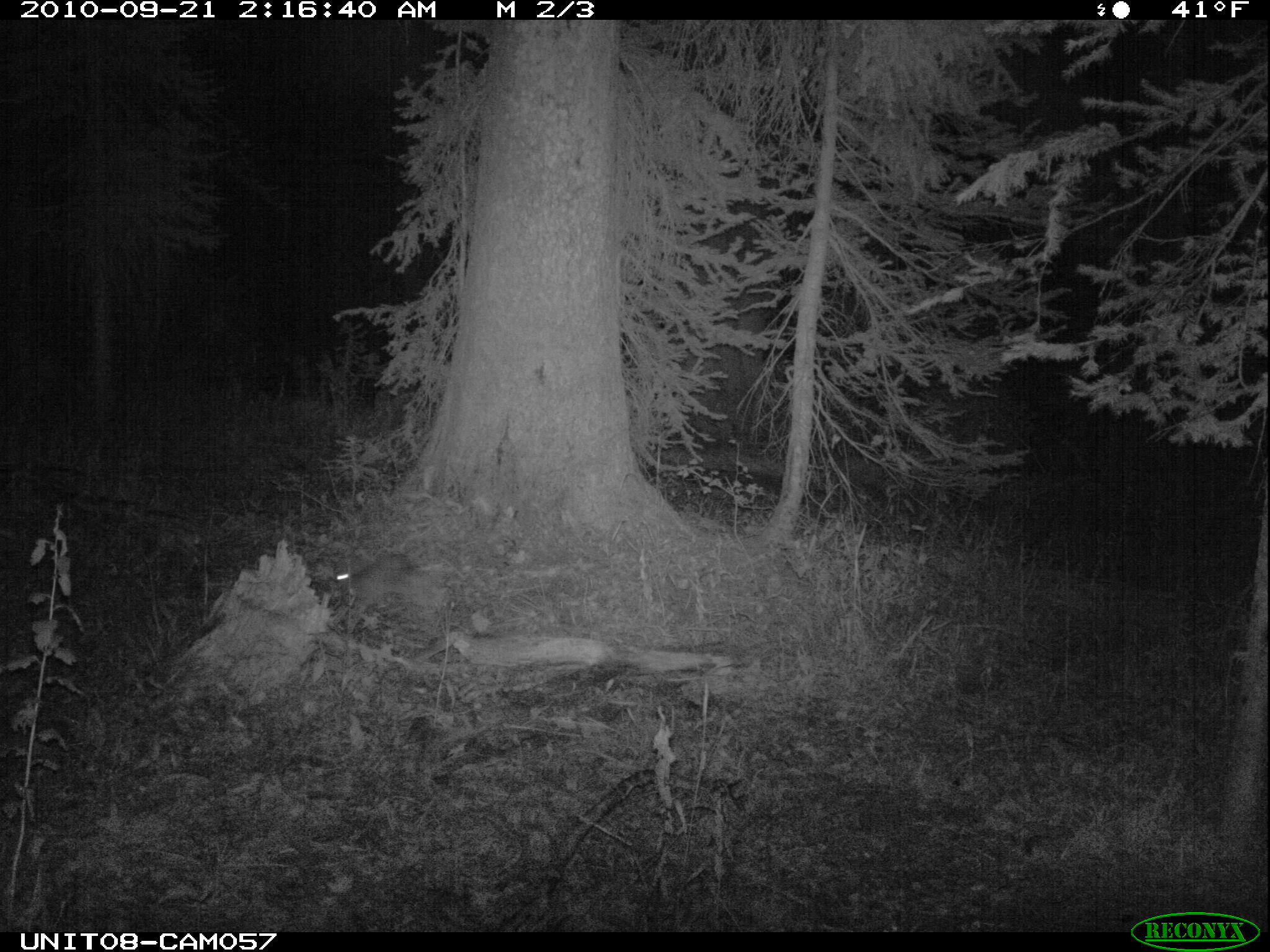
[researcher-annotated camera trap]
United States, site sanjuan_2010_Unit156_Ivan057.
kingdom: Animalia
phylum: Chordata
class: Mammalia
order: Lagomorpha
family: Leporidae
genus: Lepus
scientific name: Lepus americanus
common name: snowshoe hare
Lepus americanus (snowshoe hare).